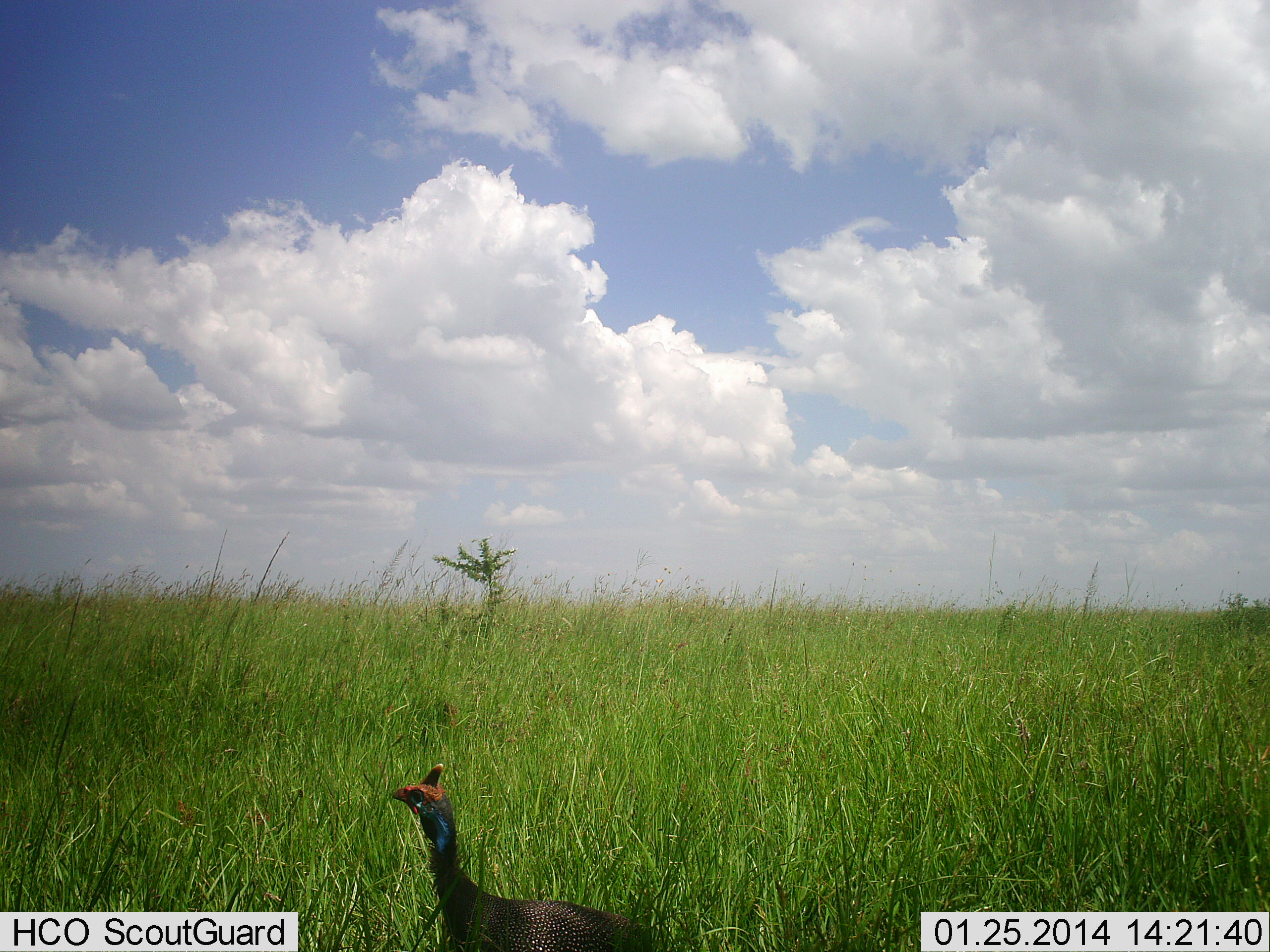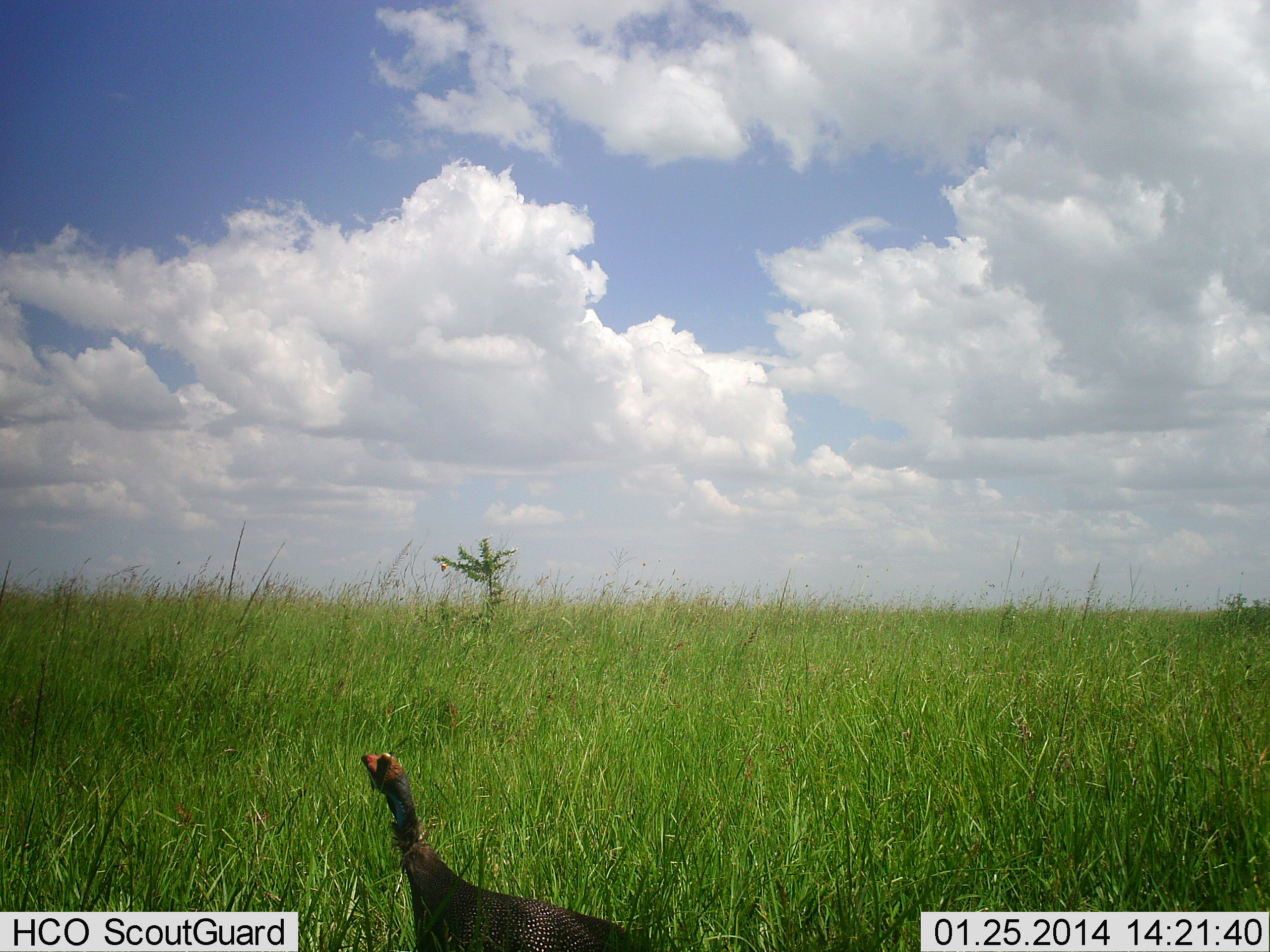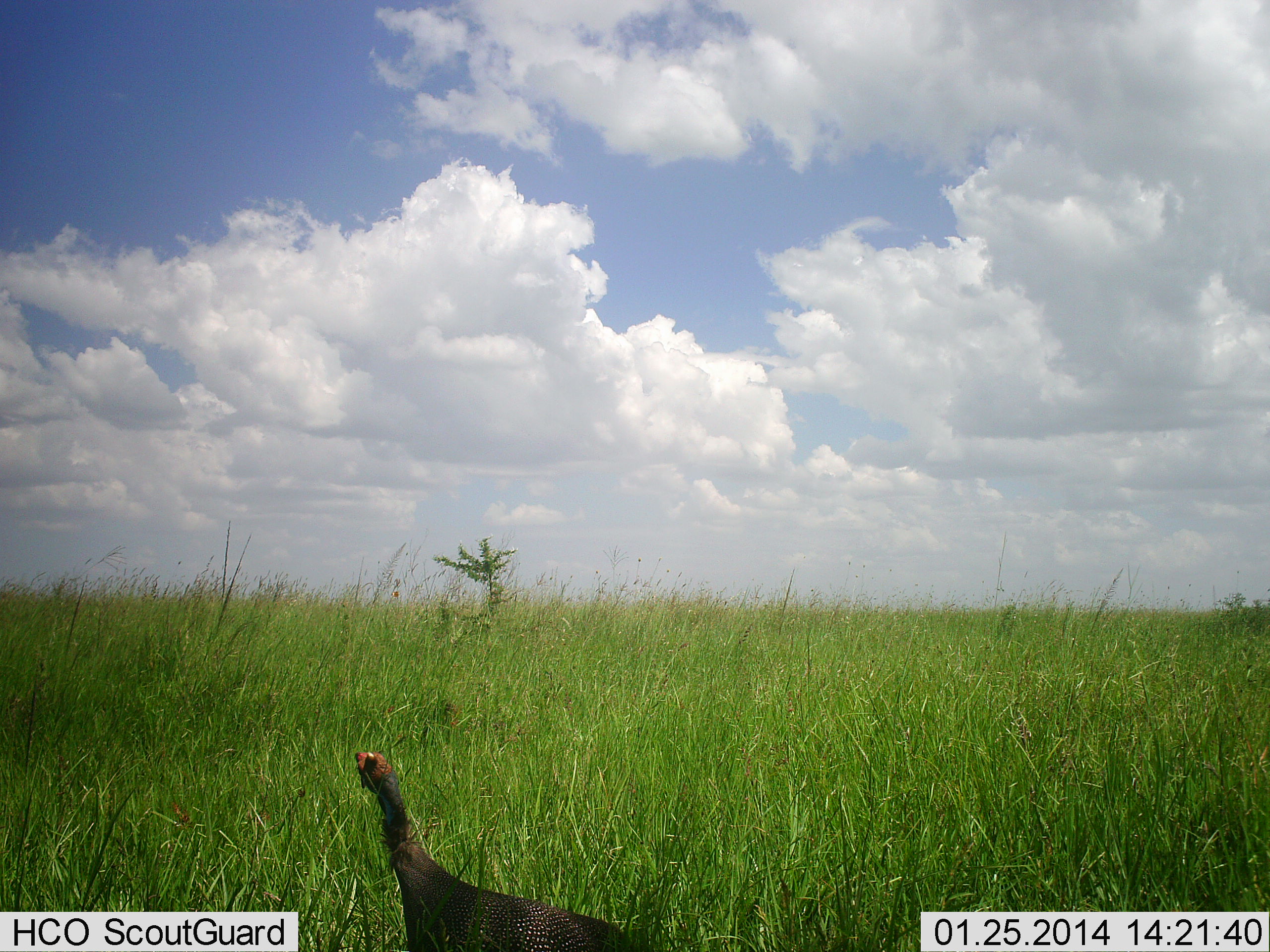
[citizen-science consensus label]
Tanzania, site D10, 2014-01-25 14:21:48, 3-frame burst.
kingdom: Animalia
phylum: Chordata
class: Aves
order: Galliformes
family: Numididae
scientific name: Numididae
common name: guinea fowl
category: guineafowl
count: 1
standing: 80%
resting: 0%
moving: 20%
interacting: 0%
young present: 0%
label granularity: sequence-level